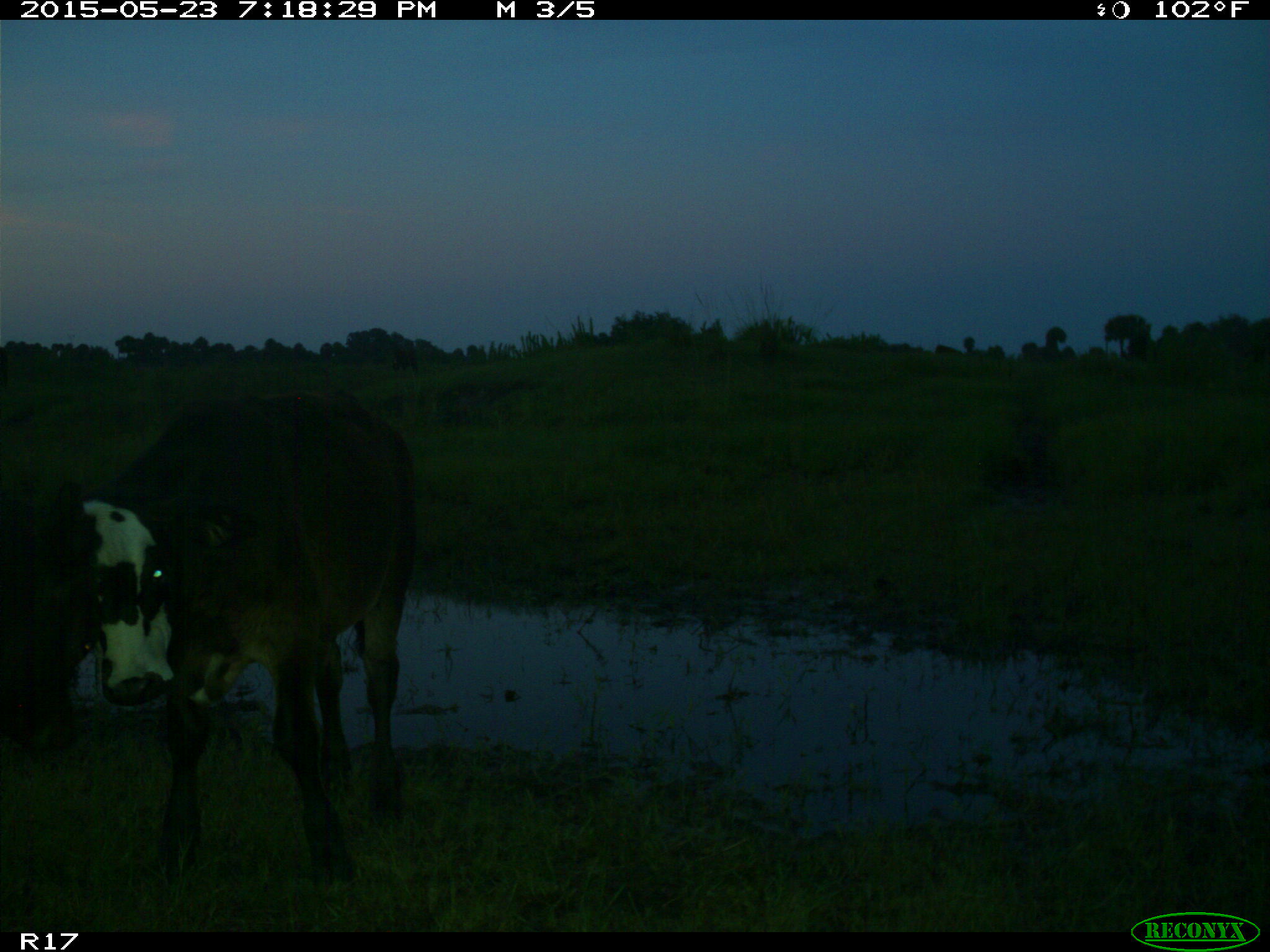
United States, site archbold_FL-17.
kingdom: Animalia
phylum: Chordata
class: Mammalia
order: Artiodactyla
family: Bovidae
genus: Bos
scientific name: Bos taurus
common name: domestic cow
Bos taurus (domestic cow).